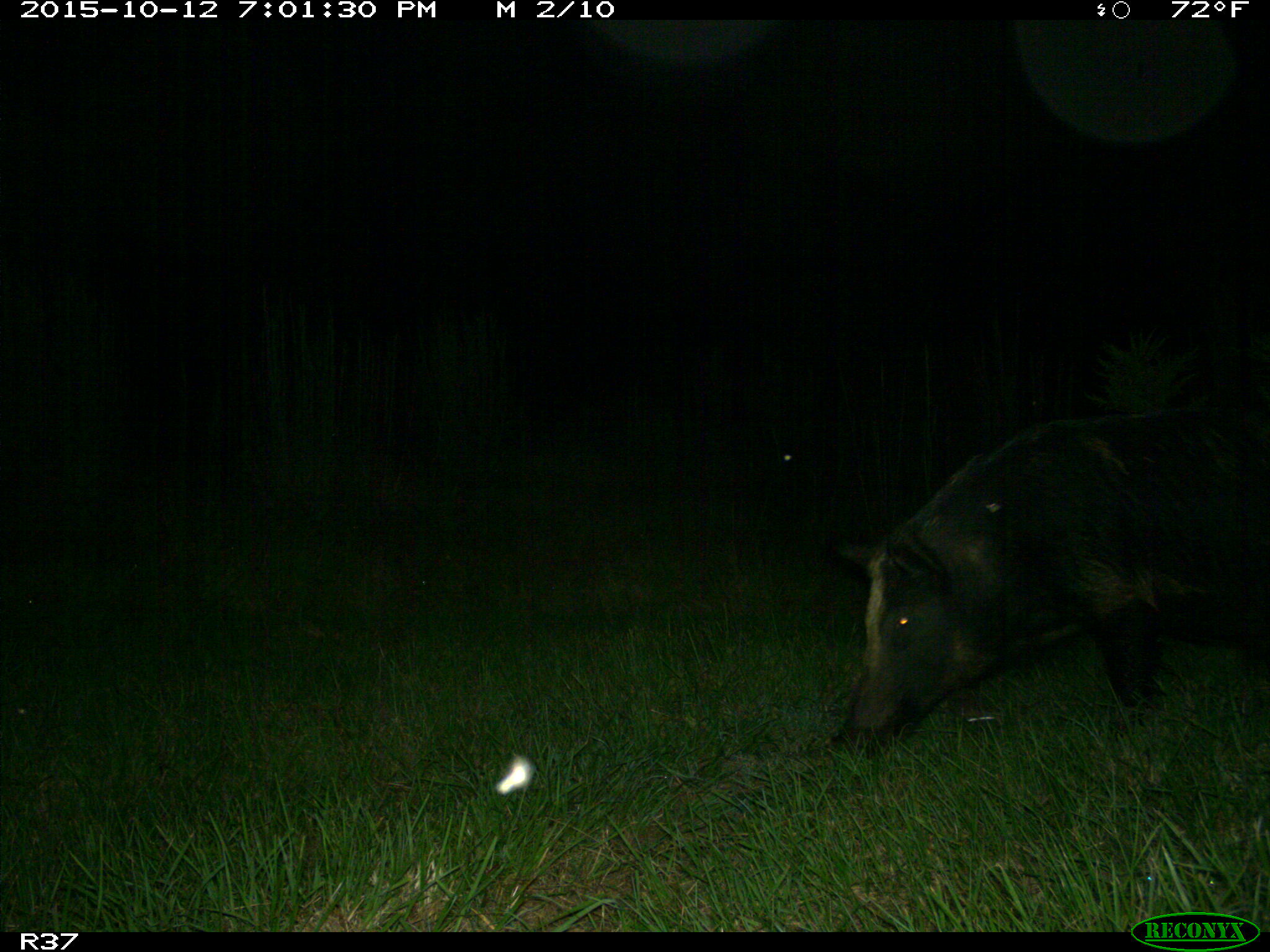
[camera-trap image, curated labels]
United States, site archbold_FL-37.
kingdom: Animalia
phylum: Chordata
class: Mammalia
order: Artiodactyla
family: Suidae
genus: Sus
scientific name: Sus scrofa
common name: wild boar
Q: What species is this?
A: Sus scrofa (wild boar).